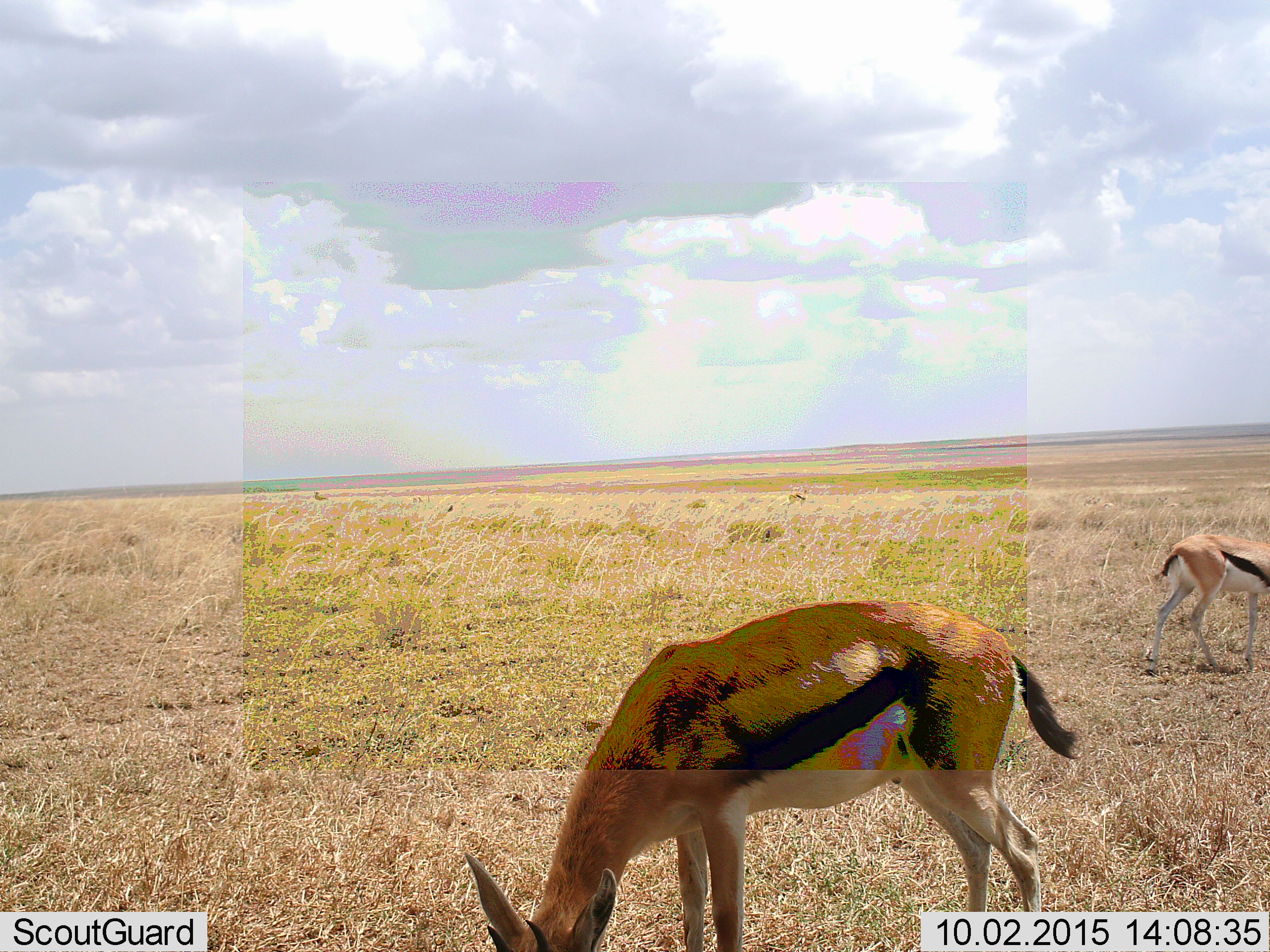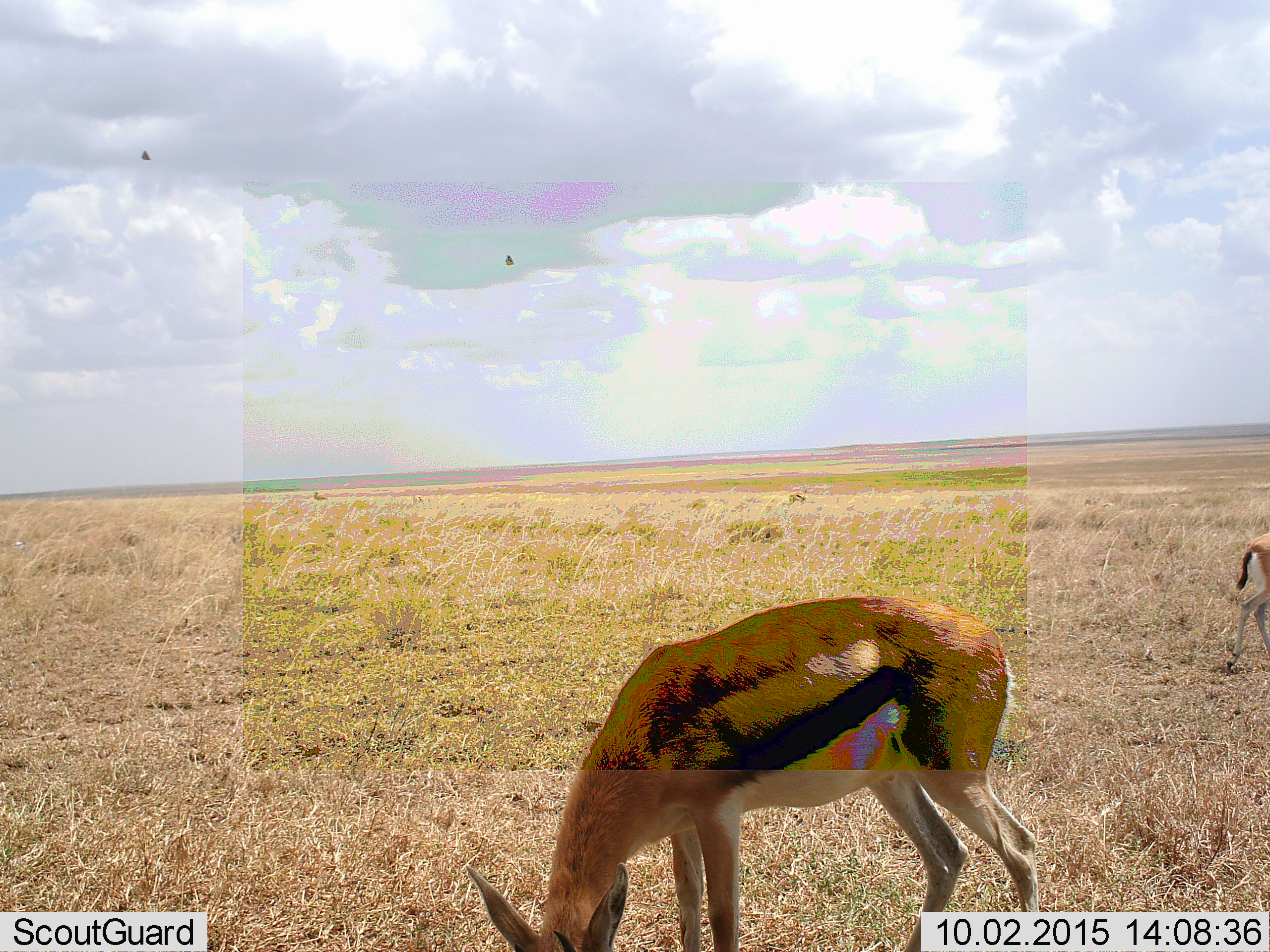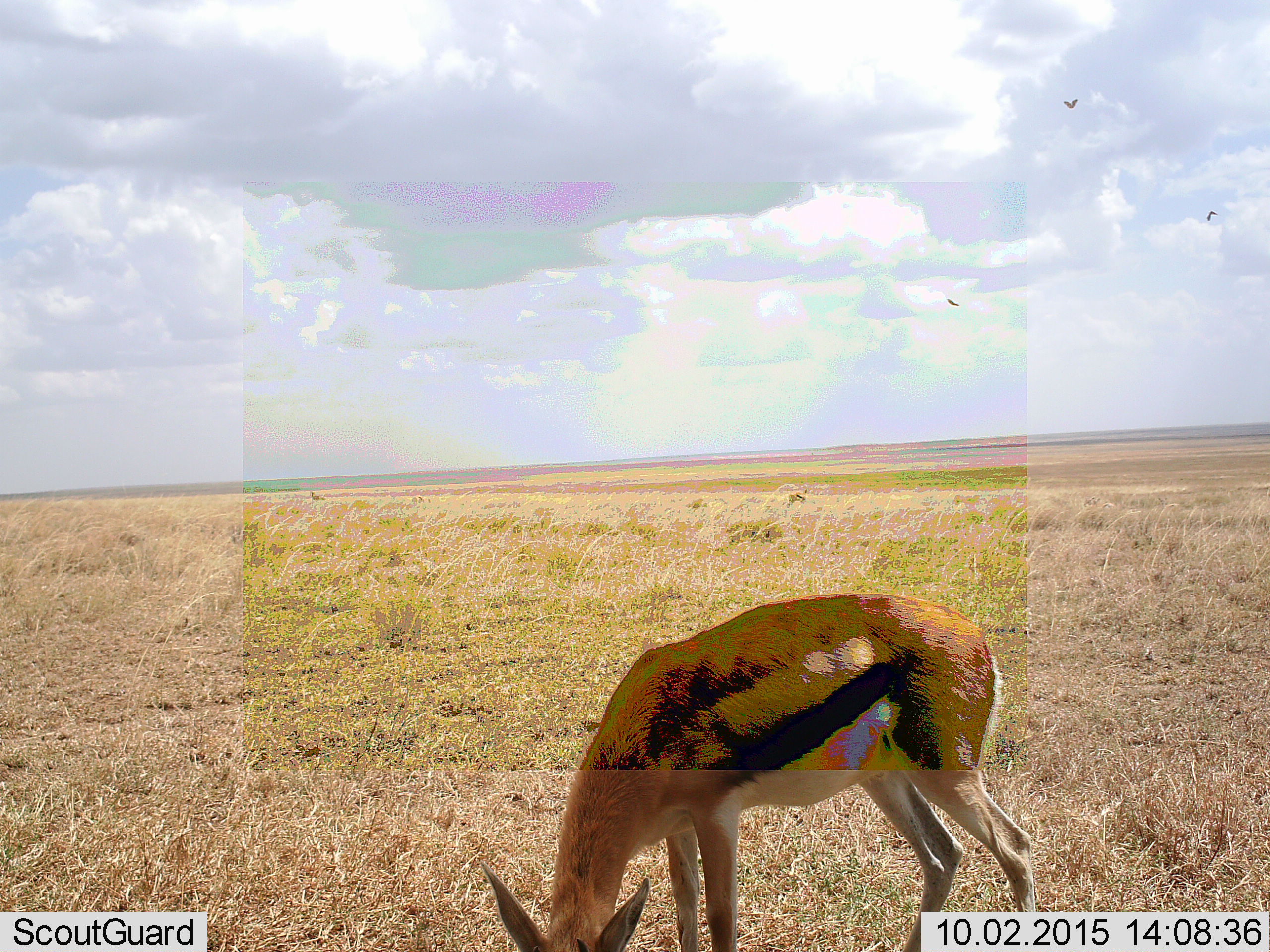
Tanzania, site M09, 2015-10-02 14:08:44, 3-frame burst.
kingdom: Animalia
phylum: Chordata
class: Mammalia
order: Artiodactyla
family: Bovidae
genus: Eudorcas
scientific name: Eudorcas thomsonii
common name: thomson's gazelle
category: gazellethomsons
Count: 4.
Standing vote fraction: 44%.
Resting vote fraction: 0%.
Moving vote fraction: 56%.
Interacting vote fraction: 0%.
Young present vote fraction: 0%.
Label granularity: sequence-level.